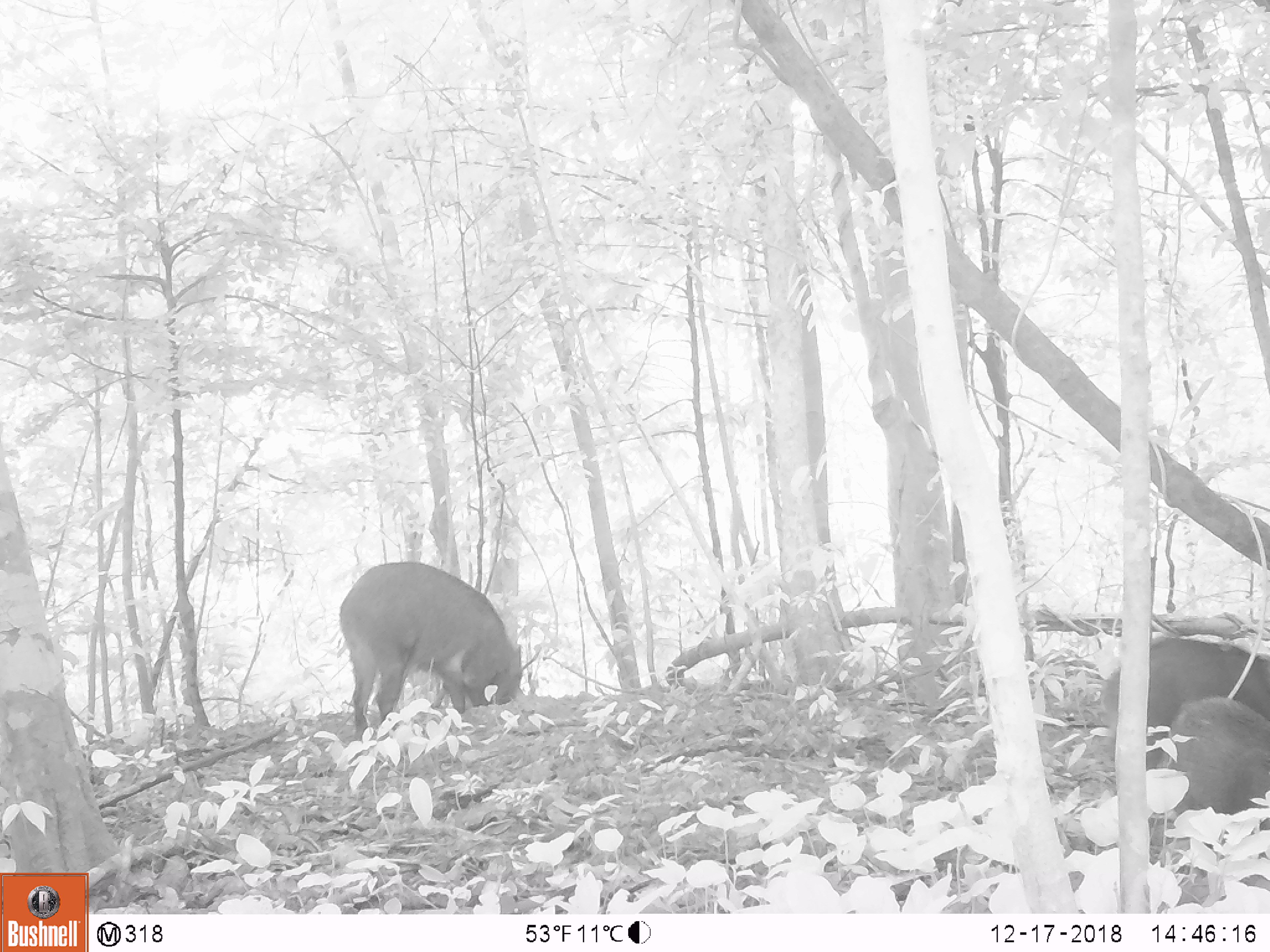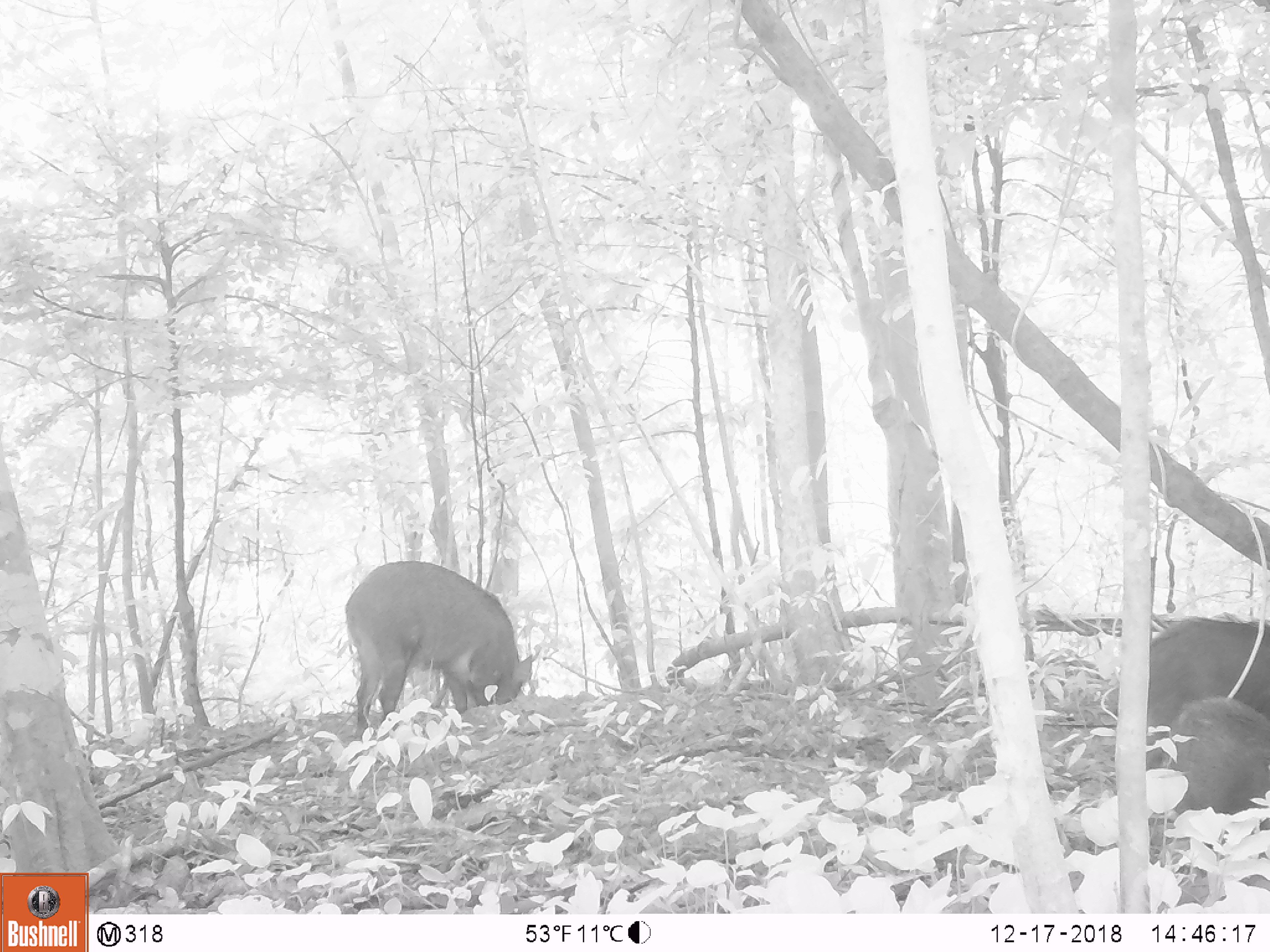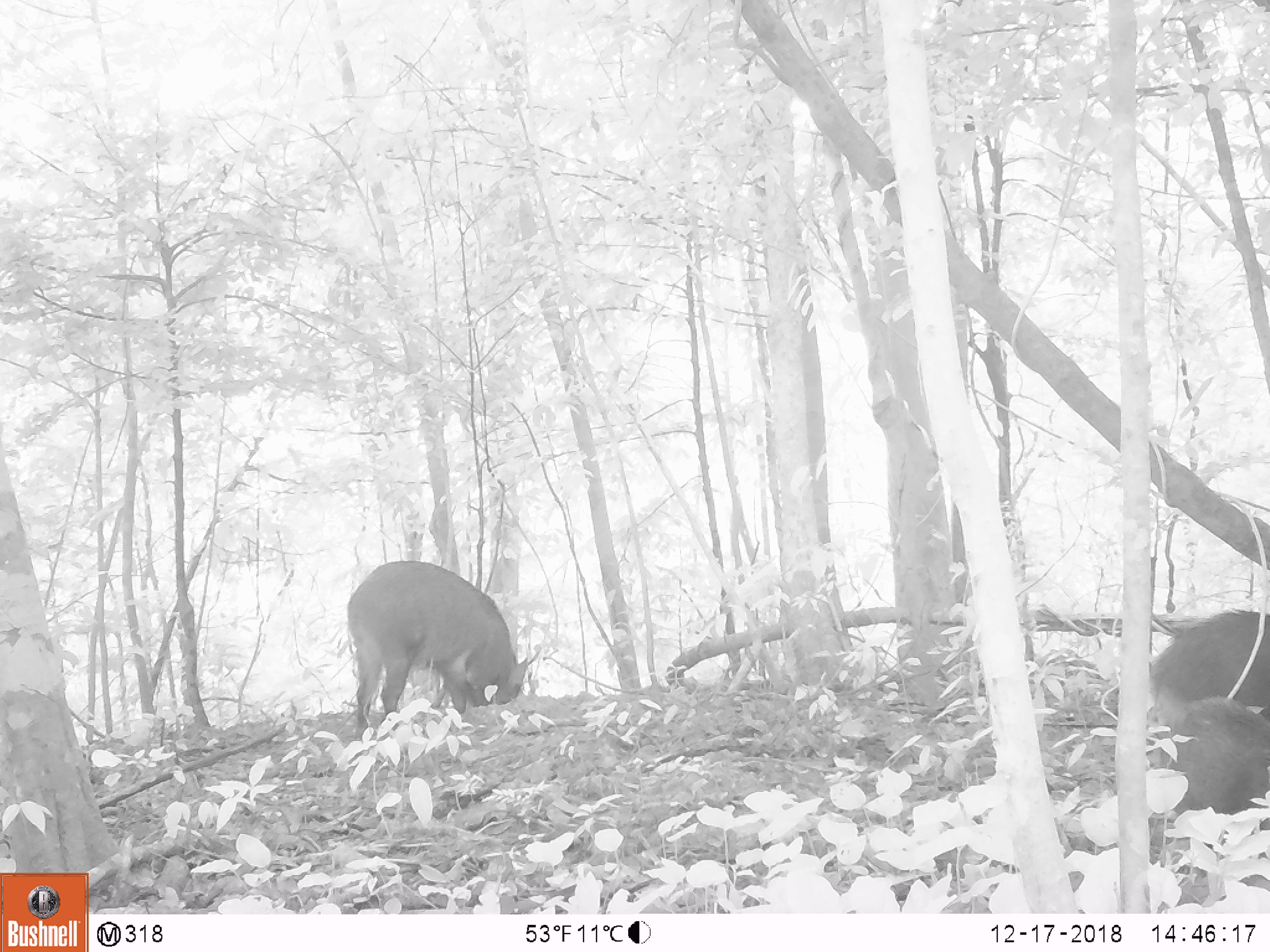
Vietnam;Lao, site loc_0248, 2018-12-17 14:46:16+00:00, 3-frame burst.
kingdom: Animalia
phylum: Chordata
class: Mammalia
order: Artiodactyla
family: Suidae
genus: Sus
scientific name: Sus scrofa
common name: eurasian wild pig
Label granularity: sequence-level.